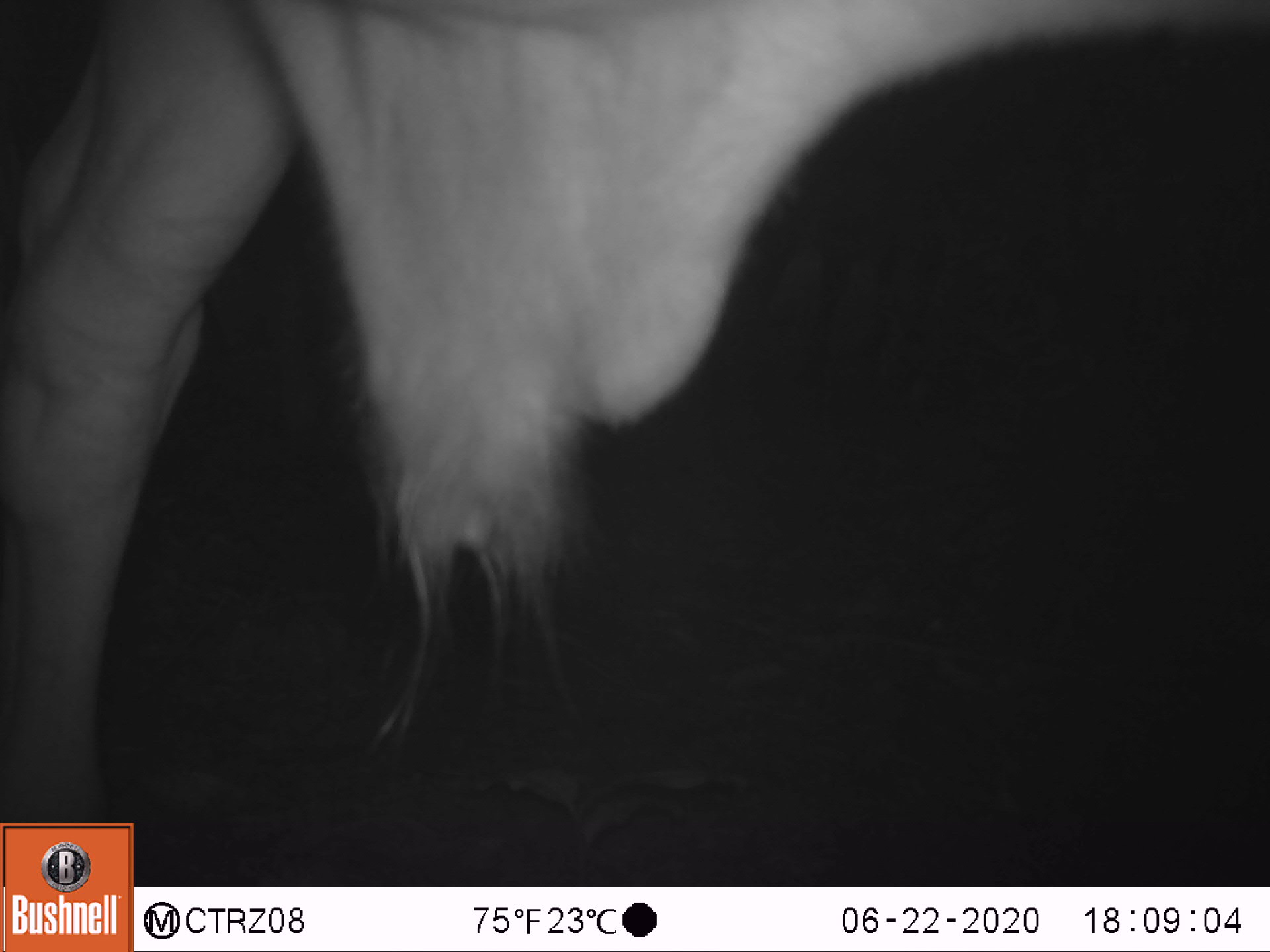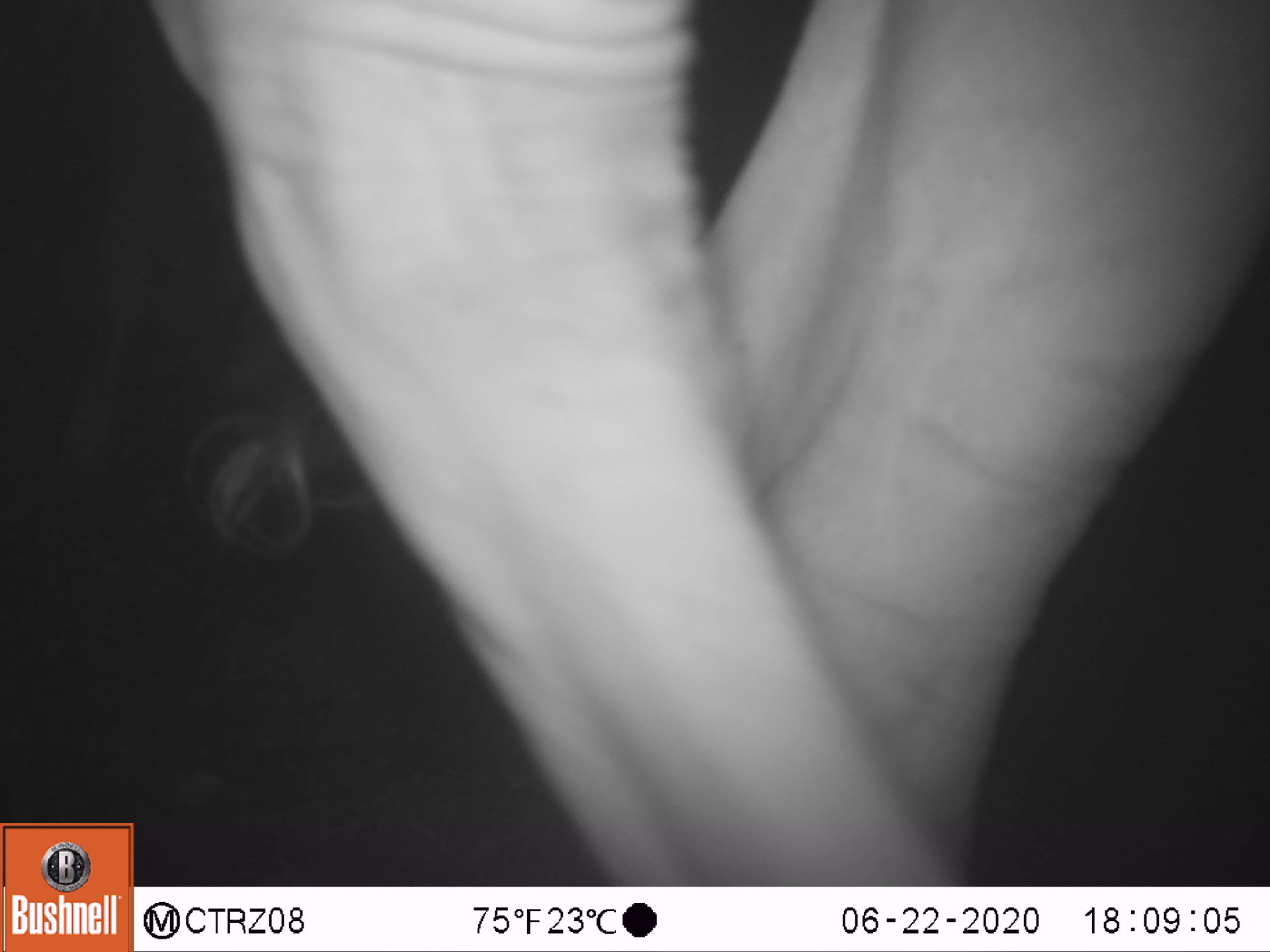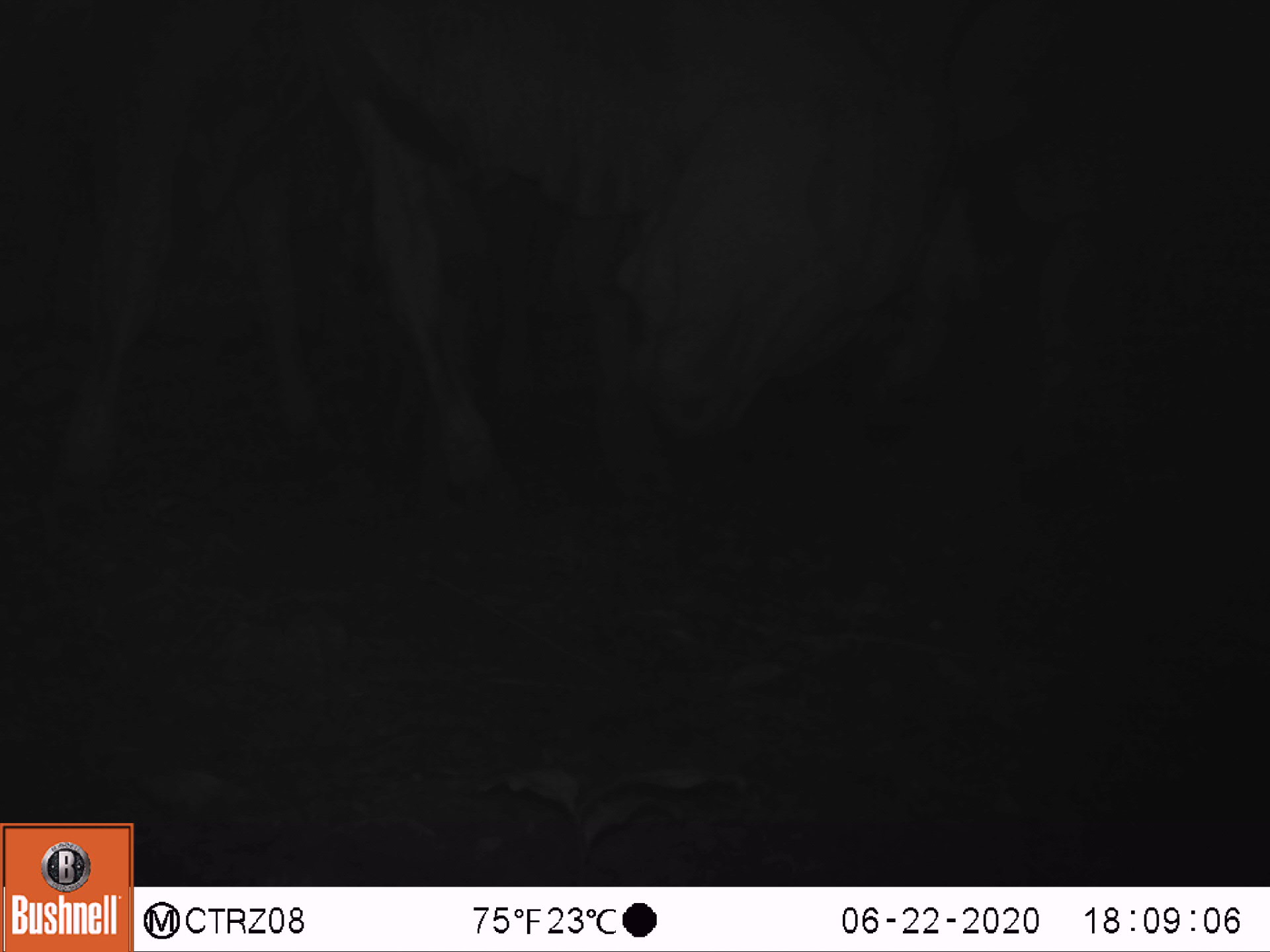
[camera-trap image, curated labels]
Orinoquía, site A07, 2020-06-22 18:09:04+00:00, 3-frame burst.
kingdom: Animalia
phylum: Chordata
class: Mammalia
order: Artiodactyla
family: Bovidae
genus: Bos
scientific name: Bos taurus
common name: cow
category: cattle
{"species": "cattle (cow) (Bos taurus)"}